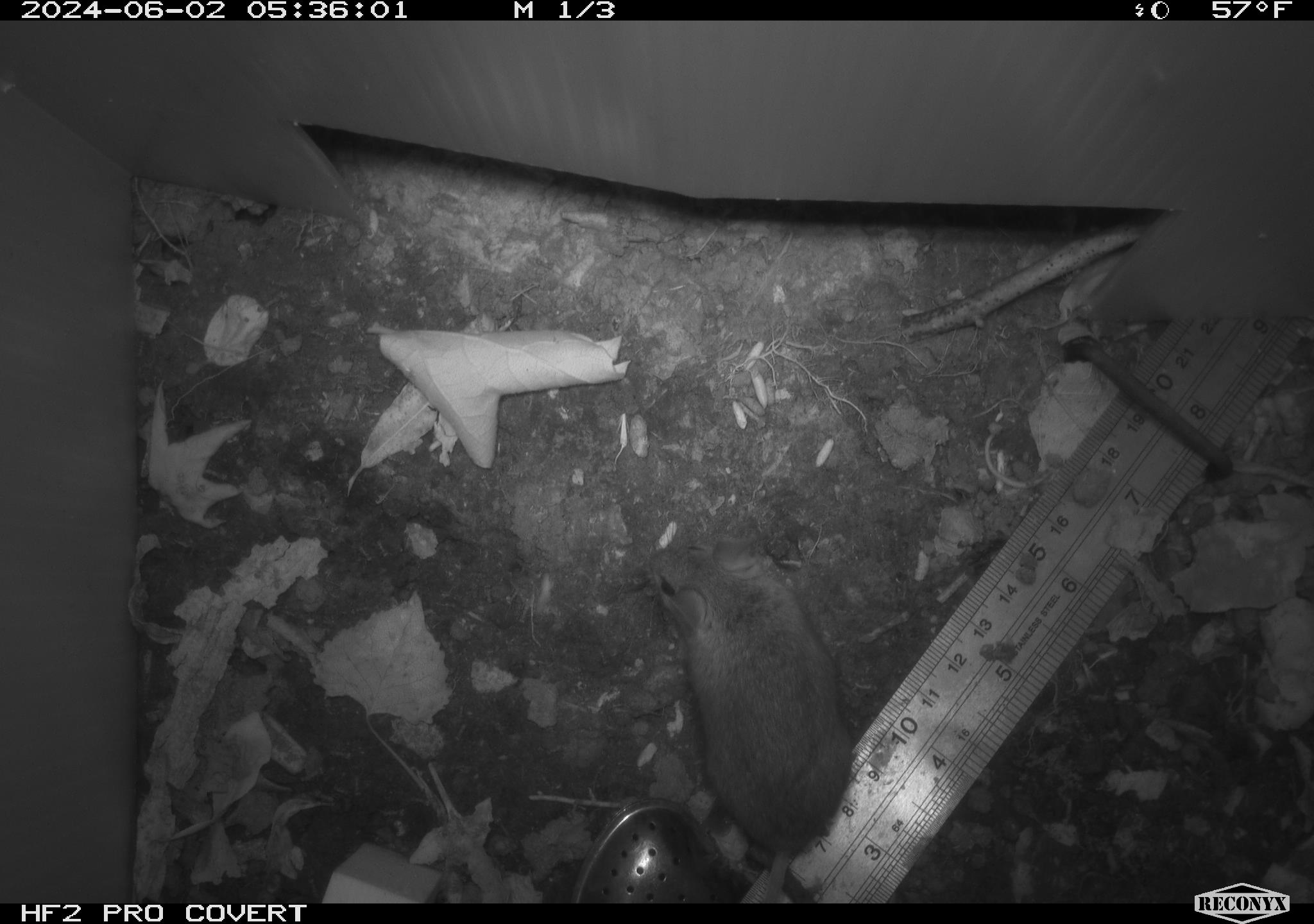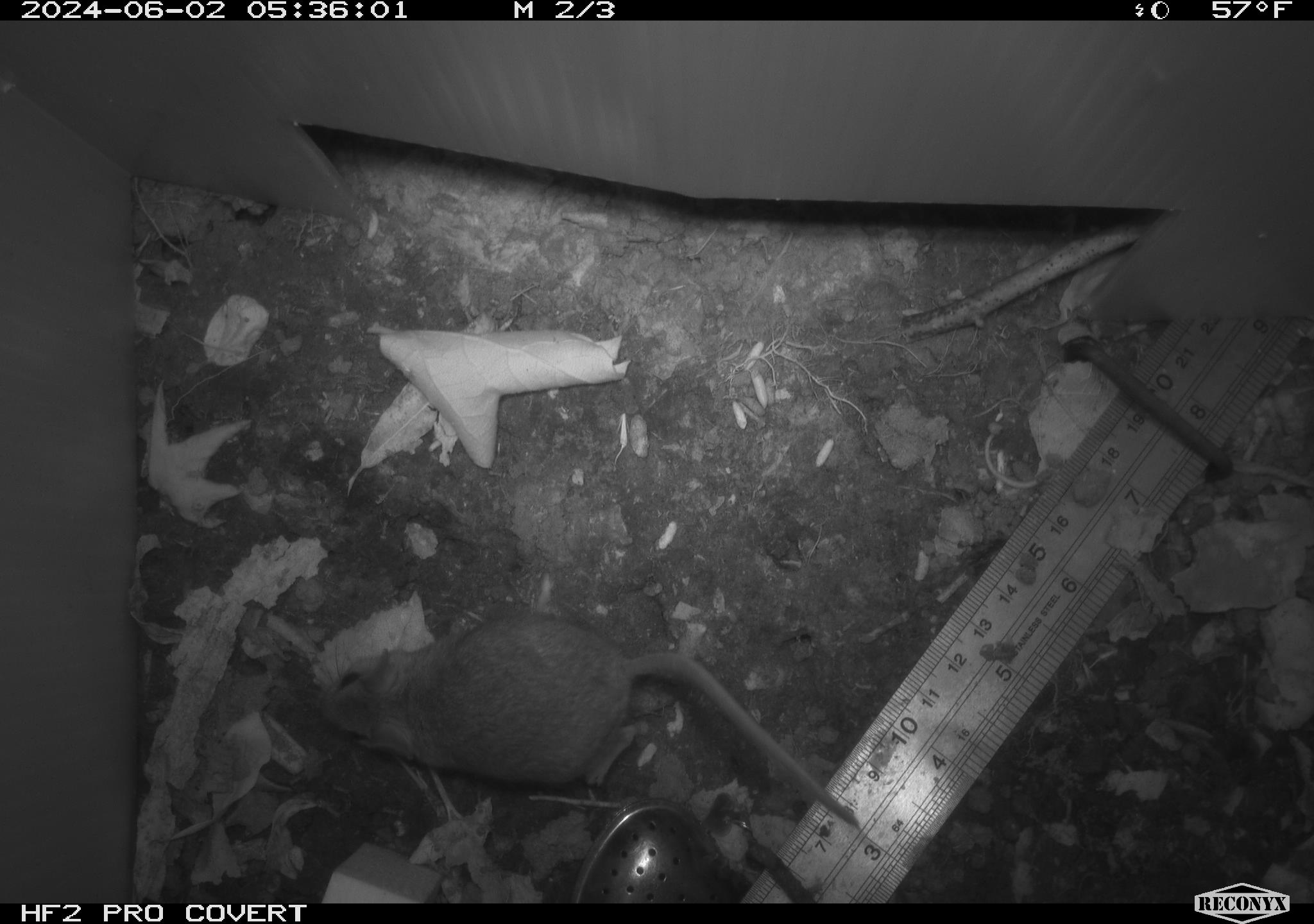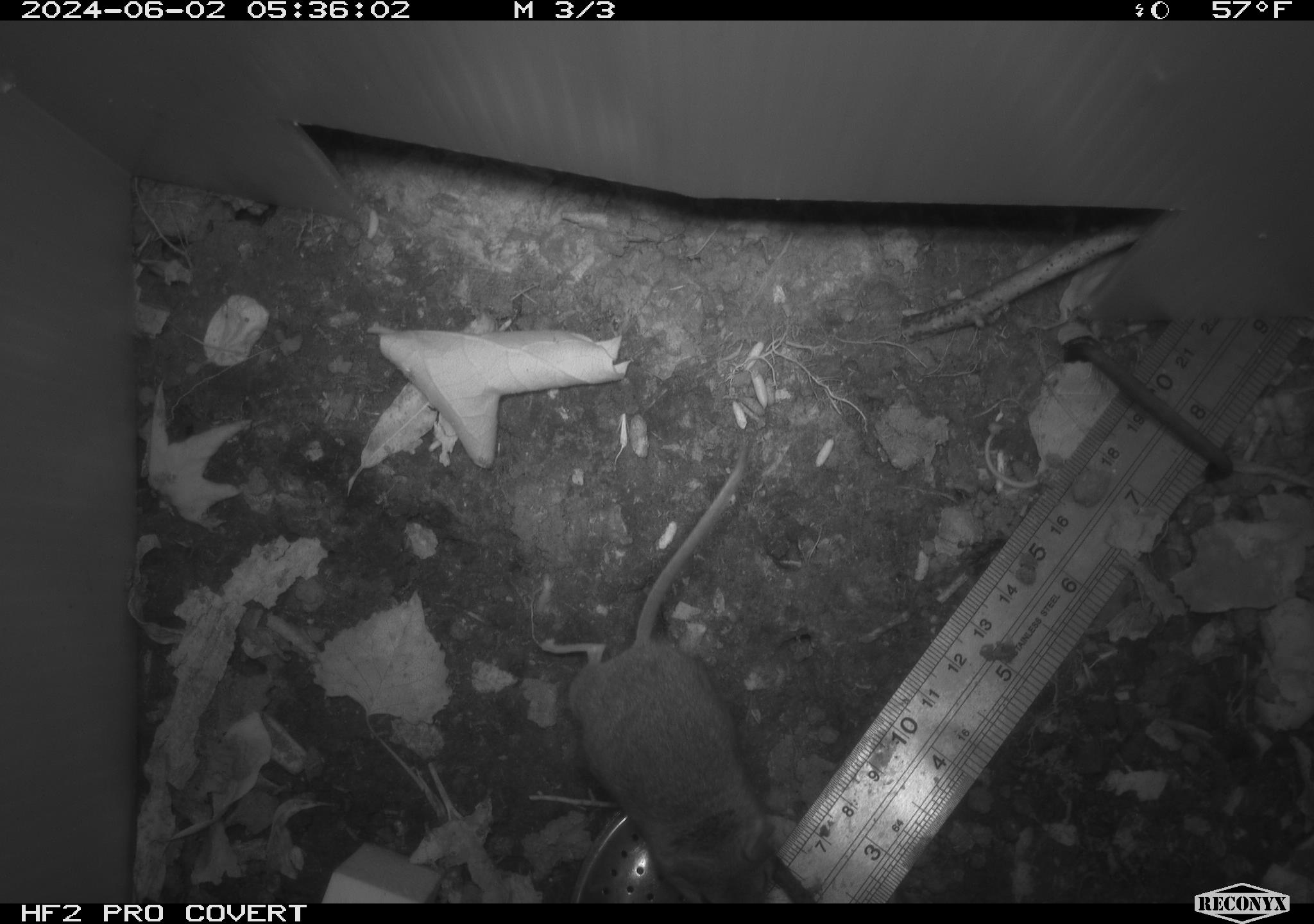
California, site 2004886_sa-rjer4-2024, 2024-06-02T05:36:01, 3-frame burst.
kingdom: Animalia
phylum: Chordata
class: Mammalia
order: Rodentia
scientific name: Rodentia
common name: mouse species